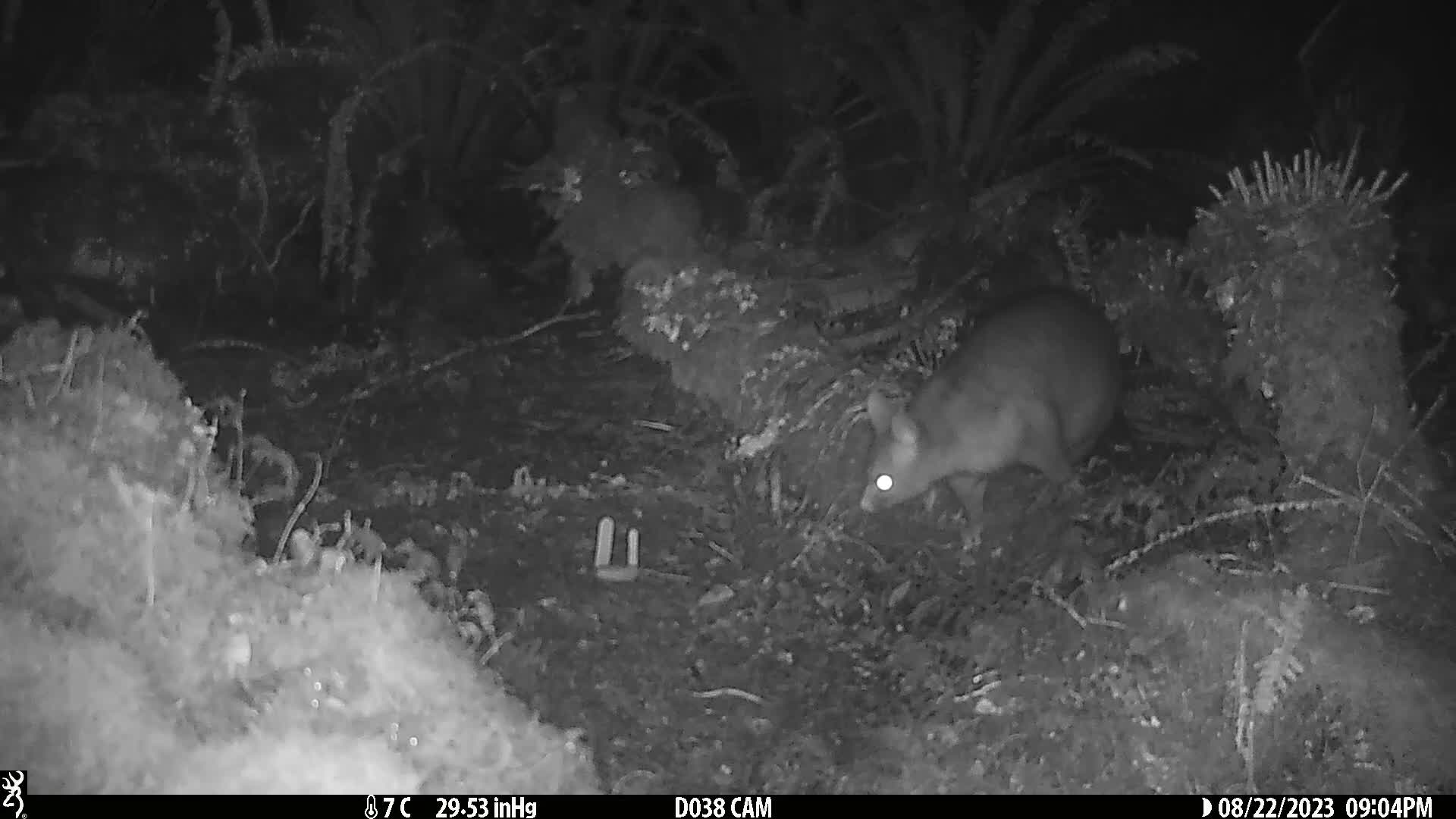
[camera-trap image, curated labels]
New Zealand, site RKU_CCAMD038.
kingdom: Animalia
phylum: Chordata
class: Mammalia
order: Diprotodontia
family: Phalangeridae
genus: Trichosurus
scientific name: Trichosurus vulpecula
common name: common brushtail possum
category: possum